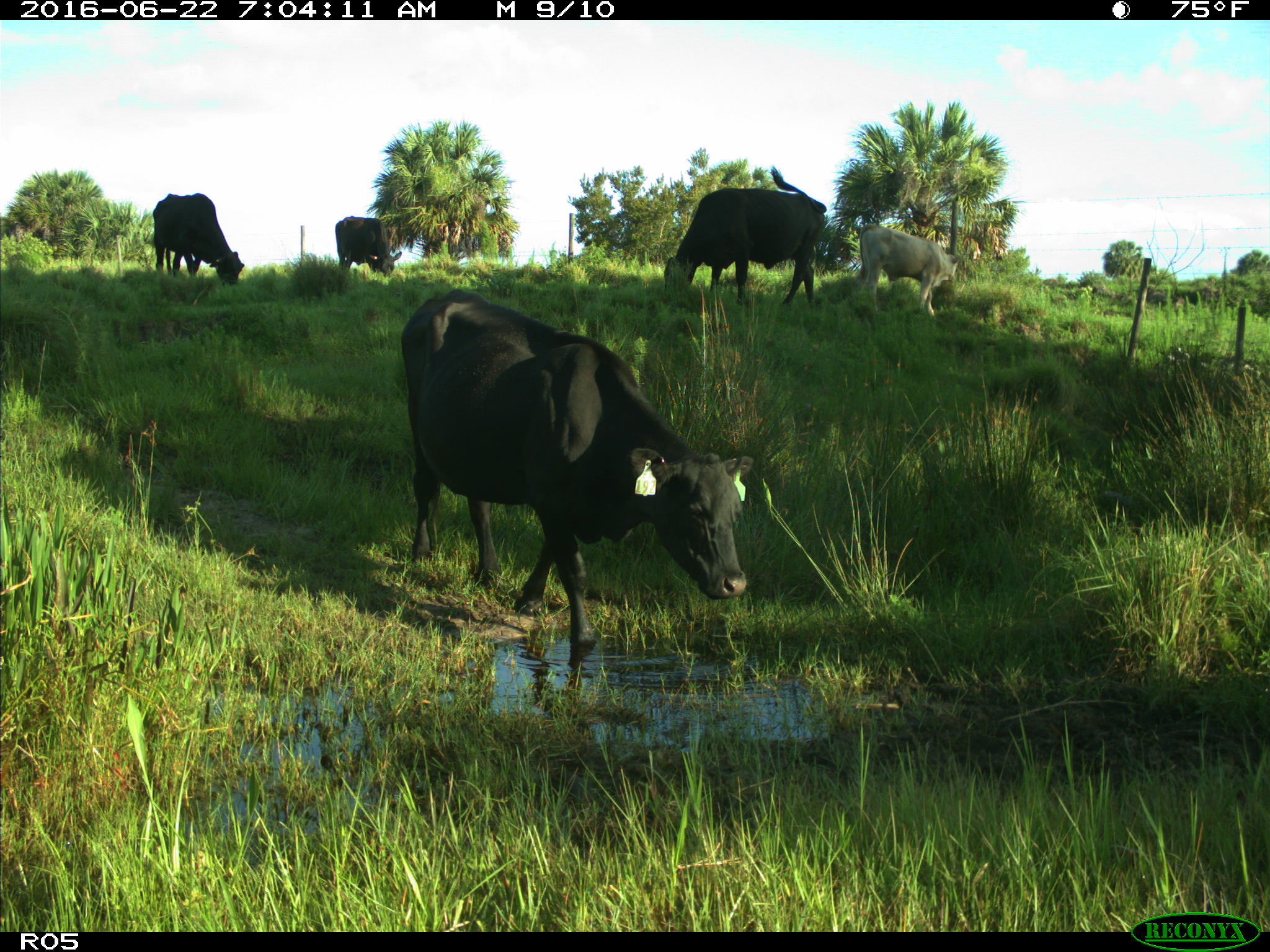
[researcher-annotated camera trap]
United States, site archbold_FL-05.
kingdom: Animalia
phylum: Chordata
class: Mammalia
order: Artiodactyla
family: Bovidae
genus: Bos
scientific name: Bos taurus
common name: domestic cow